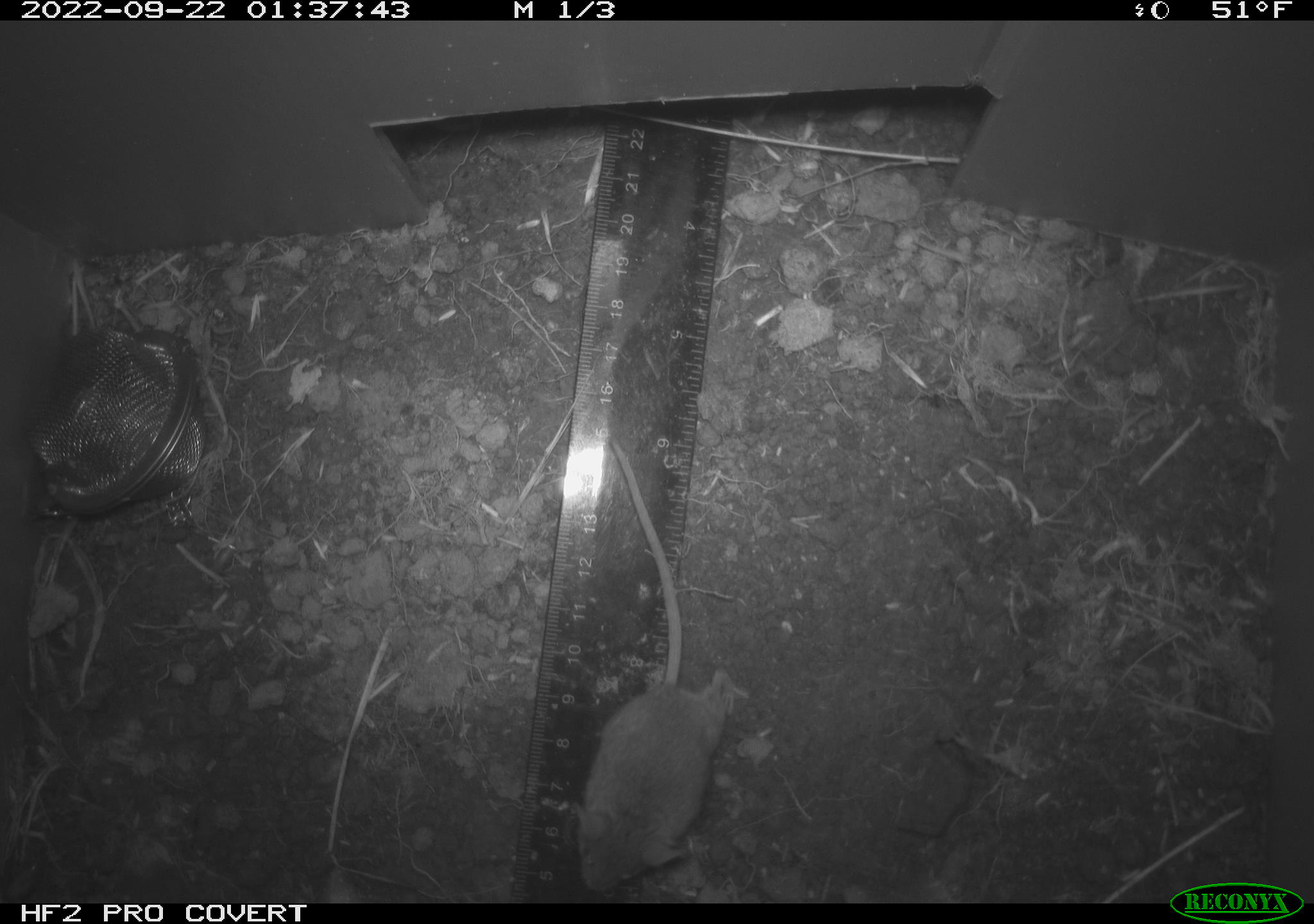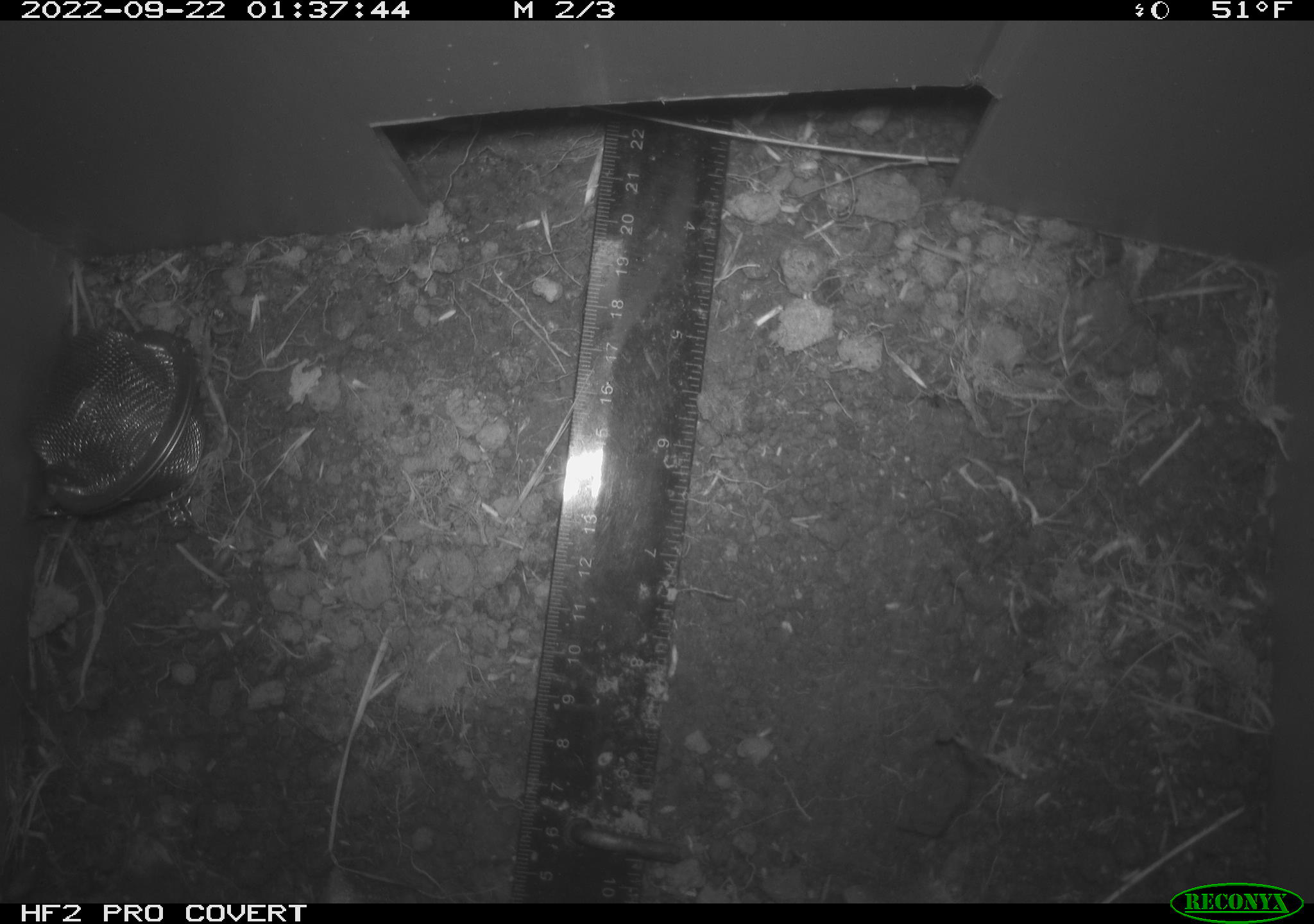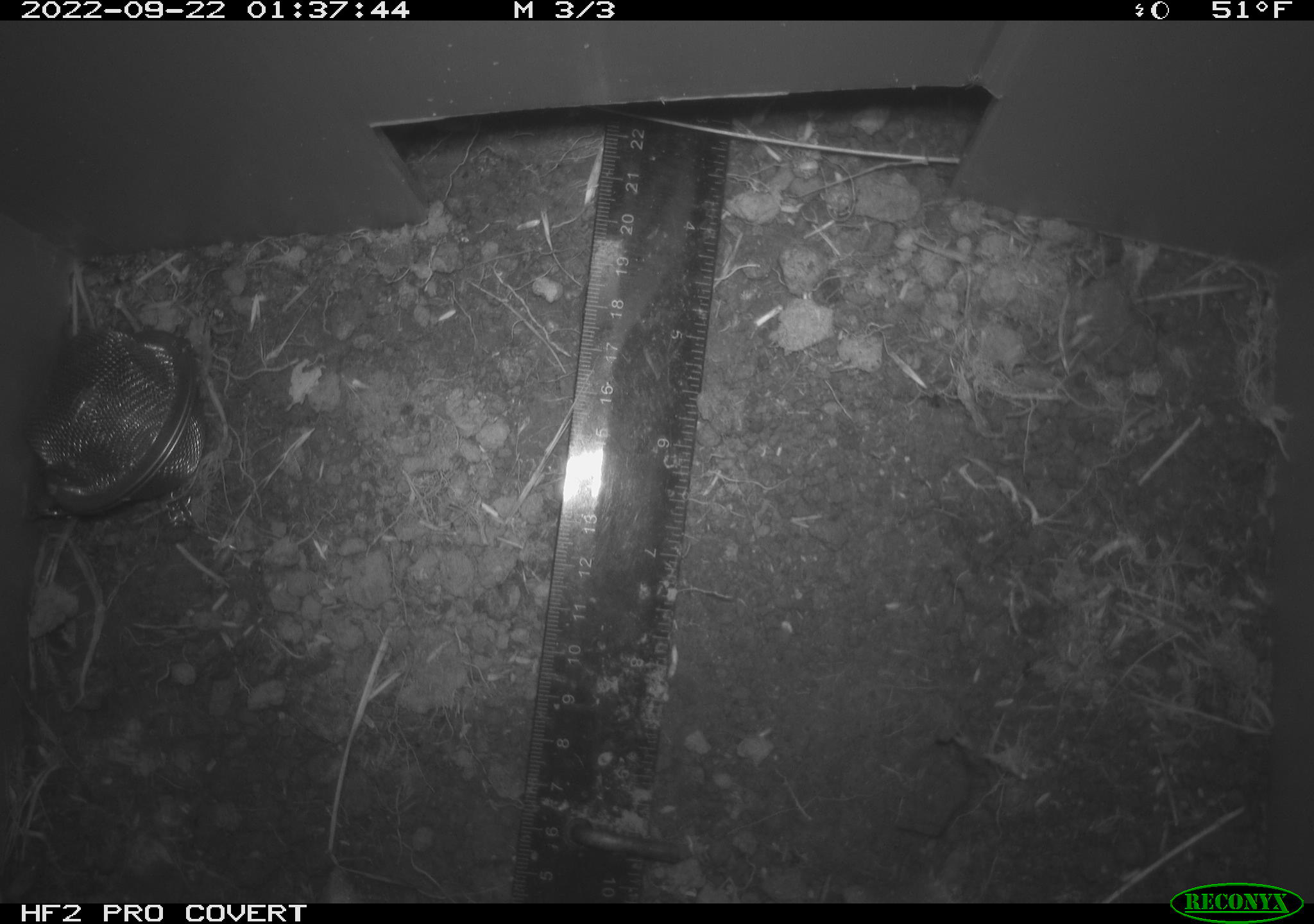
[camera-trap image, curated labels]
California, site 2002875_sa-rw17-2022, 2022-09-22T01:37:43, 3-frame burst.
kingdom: Animalia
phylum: Chordata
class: Mammalia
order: Rodentia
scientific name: Rodentia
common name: mouse species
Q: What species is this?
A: Mouse species (Rodentia).